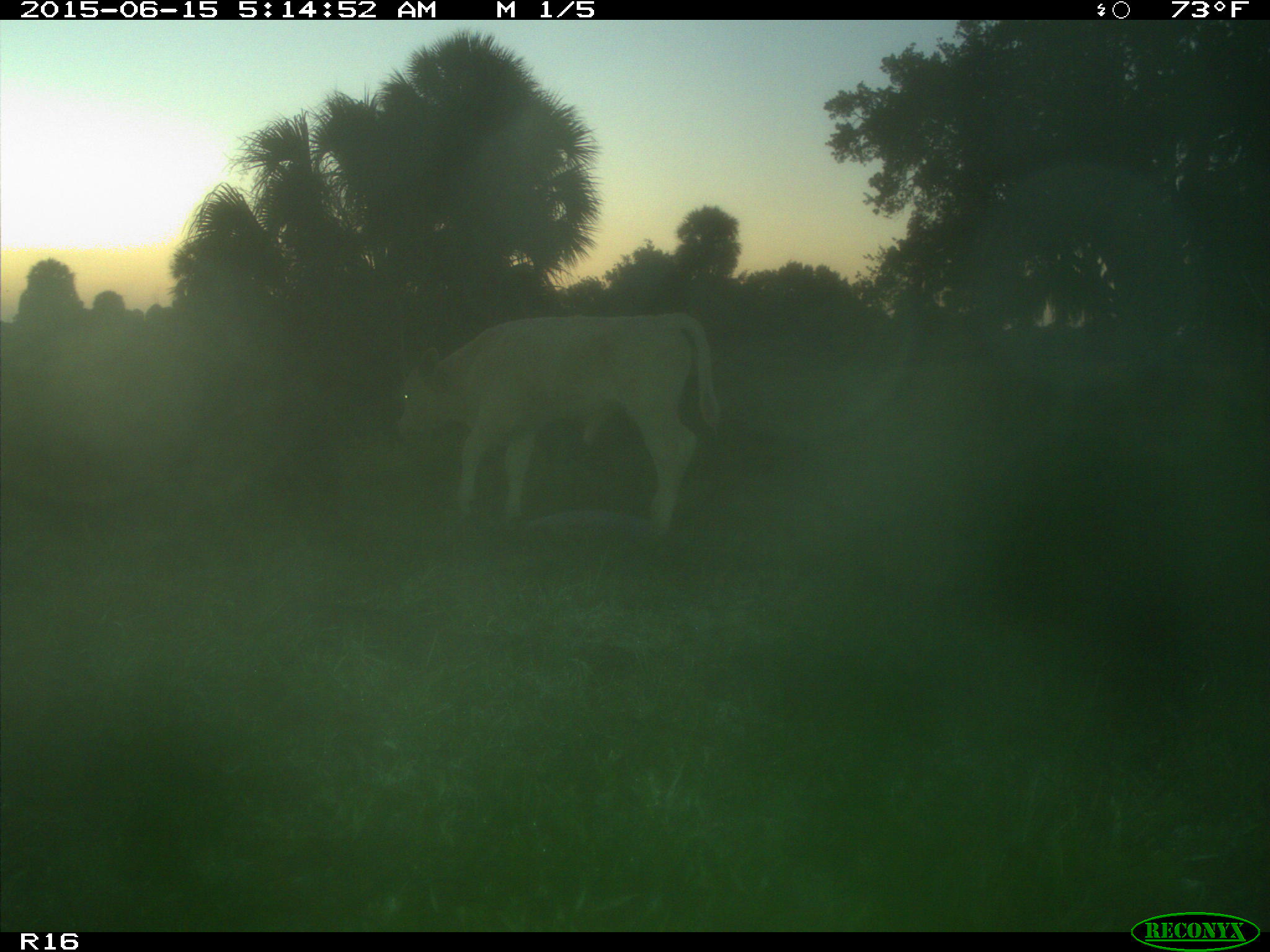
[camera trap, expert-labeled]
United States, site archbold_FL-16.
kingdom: Animalia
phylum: Chordata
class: Mammalia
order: Artiodactyla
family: Bovidae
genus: Bos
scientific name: Bos taurus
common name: domestic cow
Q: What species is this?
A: Bos taurus (domestic cow).